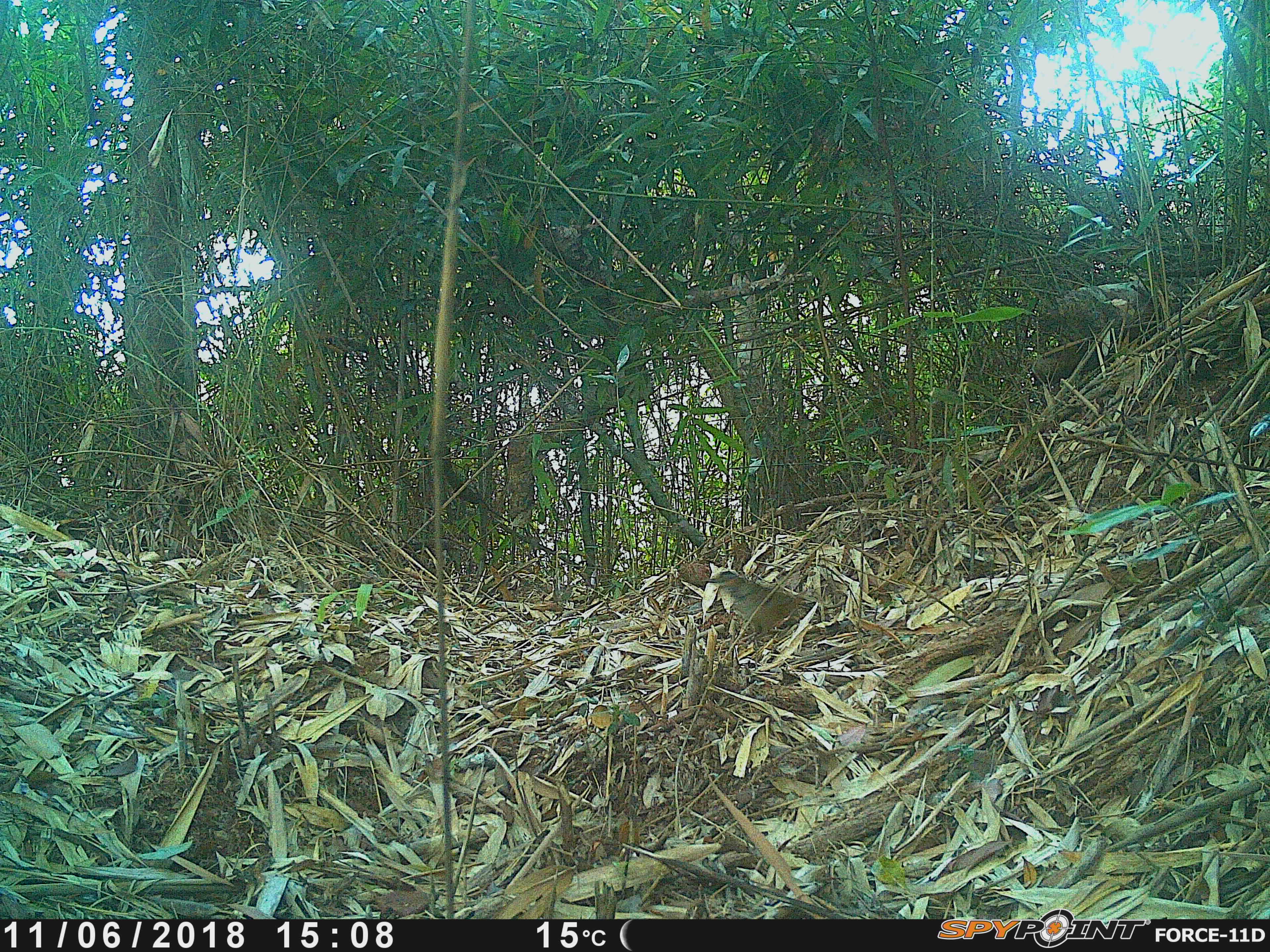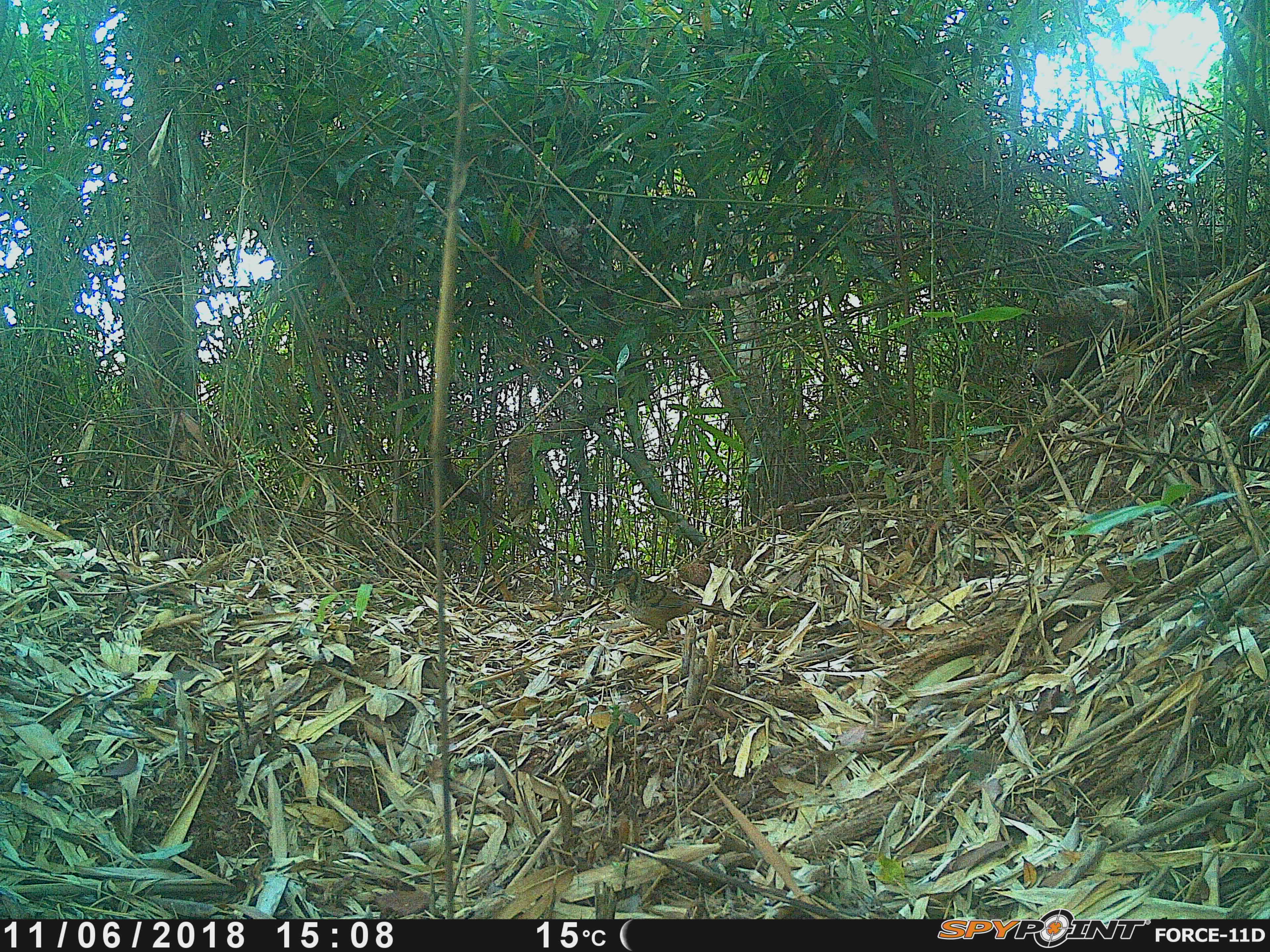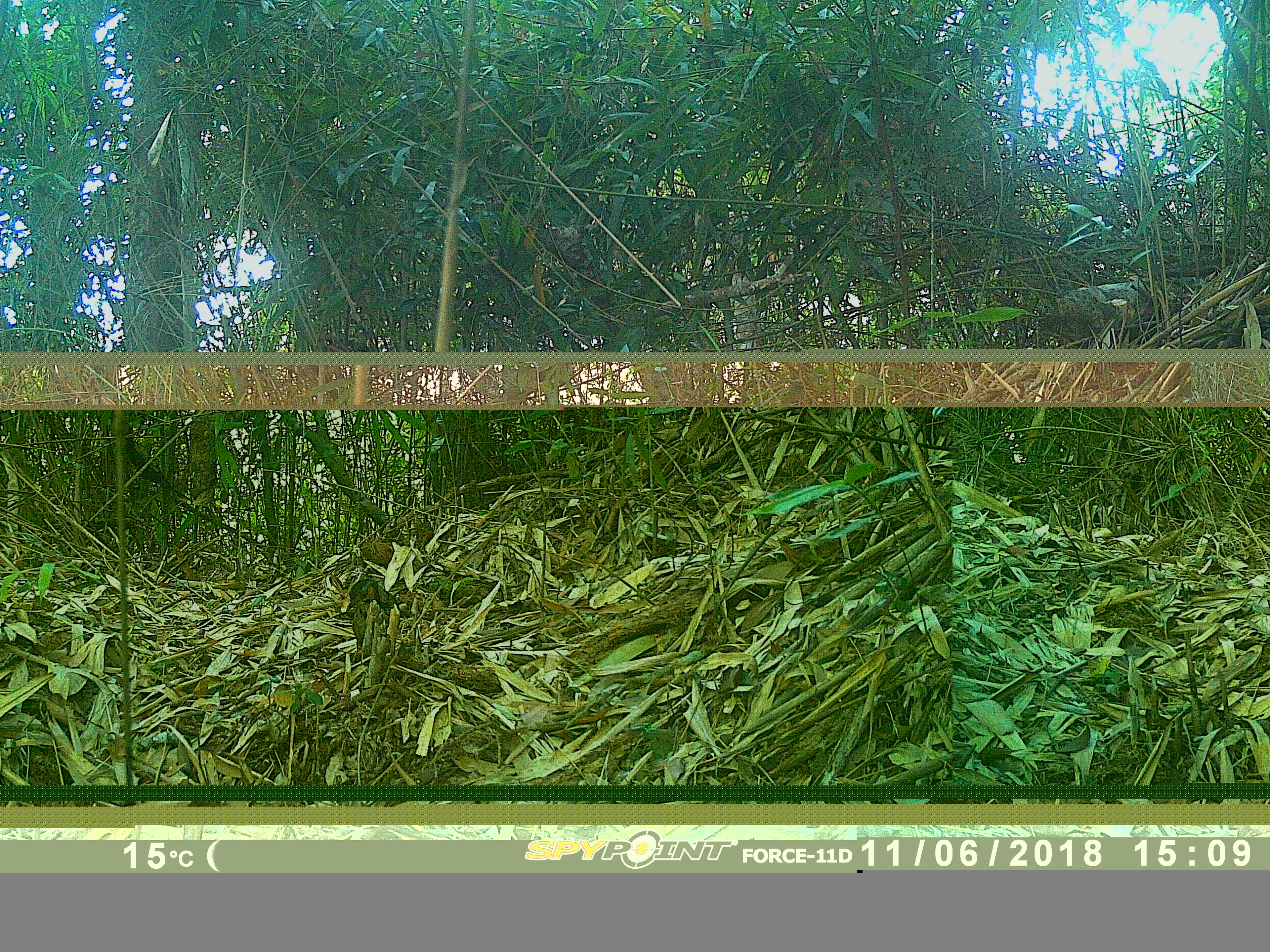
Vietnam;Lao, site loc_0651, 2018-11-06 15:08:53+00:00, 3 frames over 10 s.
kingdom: Animalia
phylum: Chordata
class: Aves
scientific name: Aves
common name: bird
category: unidentified bird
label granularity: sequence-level